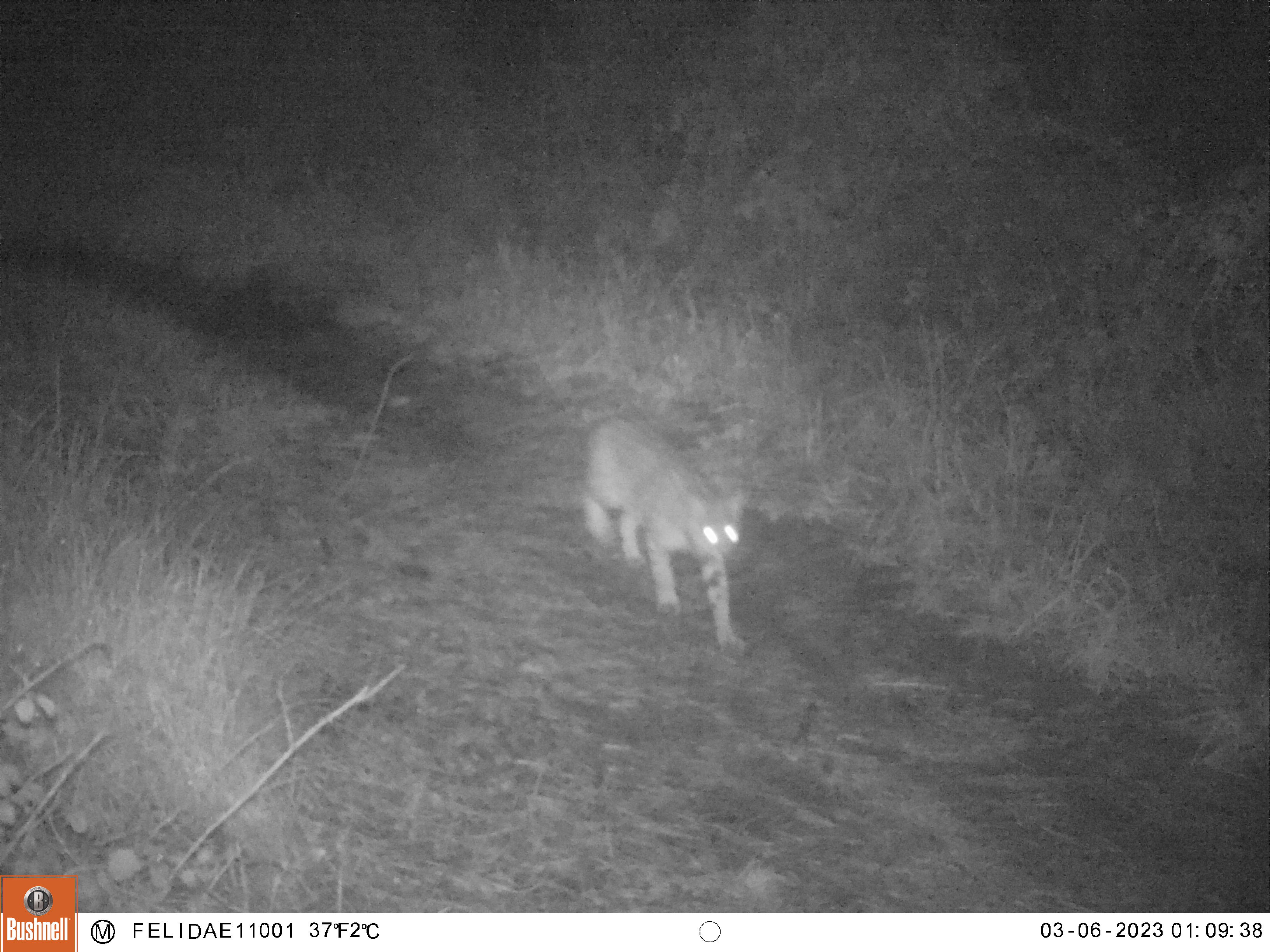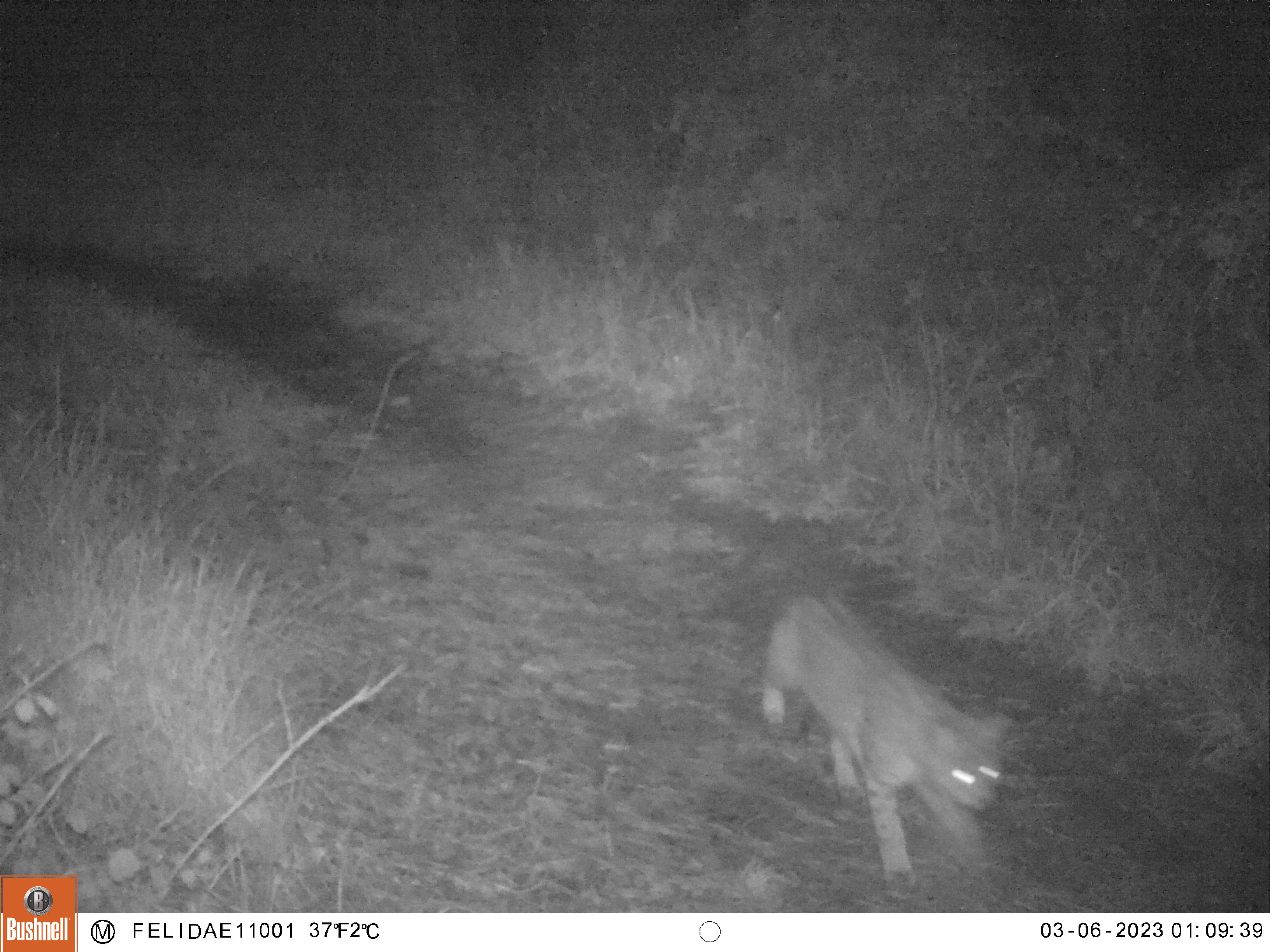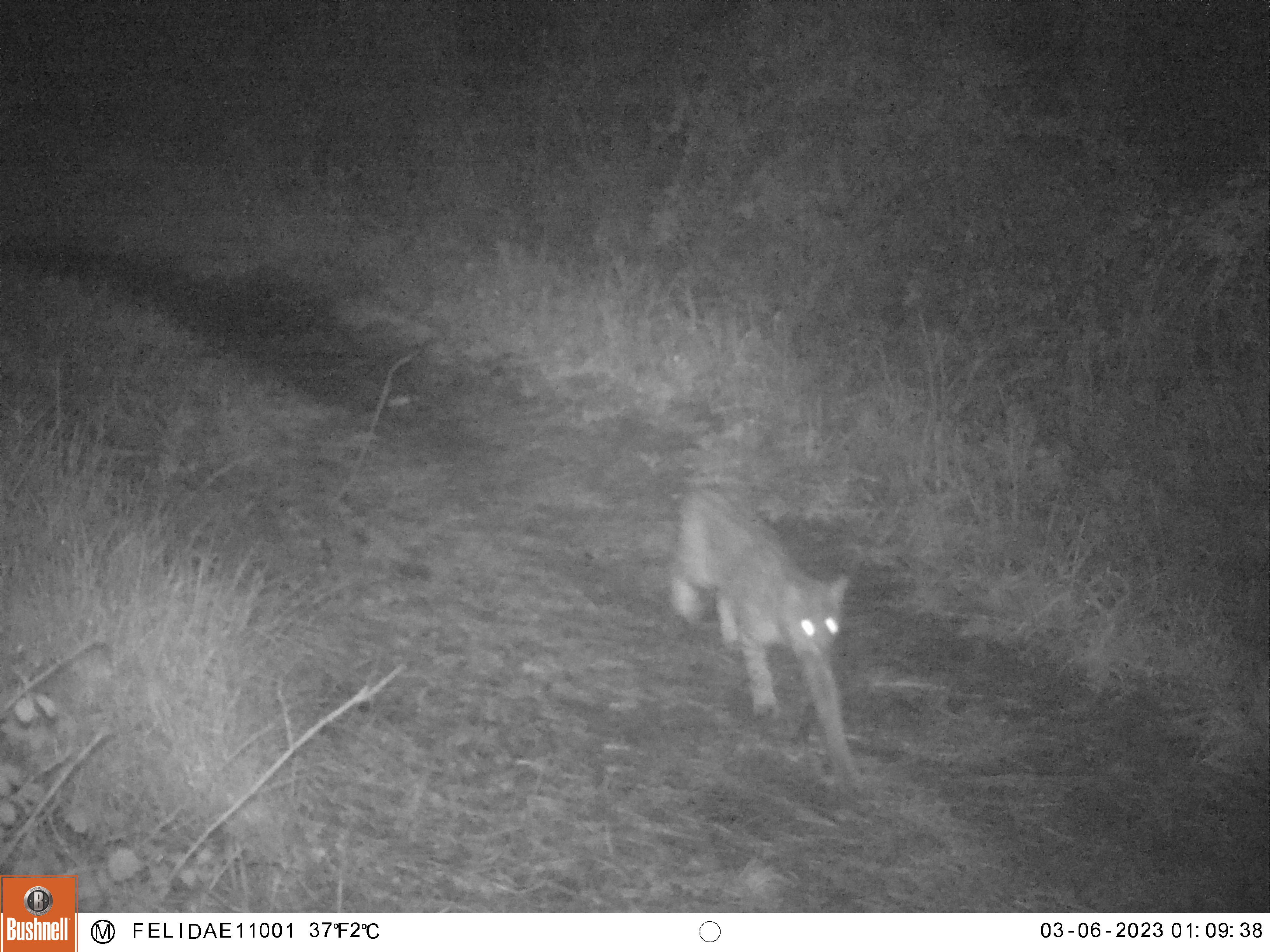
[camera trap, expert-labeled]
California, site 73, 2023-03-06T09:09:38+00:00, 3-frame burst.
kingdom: Animalia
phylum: Chordata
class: Mammalia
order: Carnivora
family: Felidae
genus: Lynx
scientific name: Lynx rufus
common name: bobcat